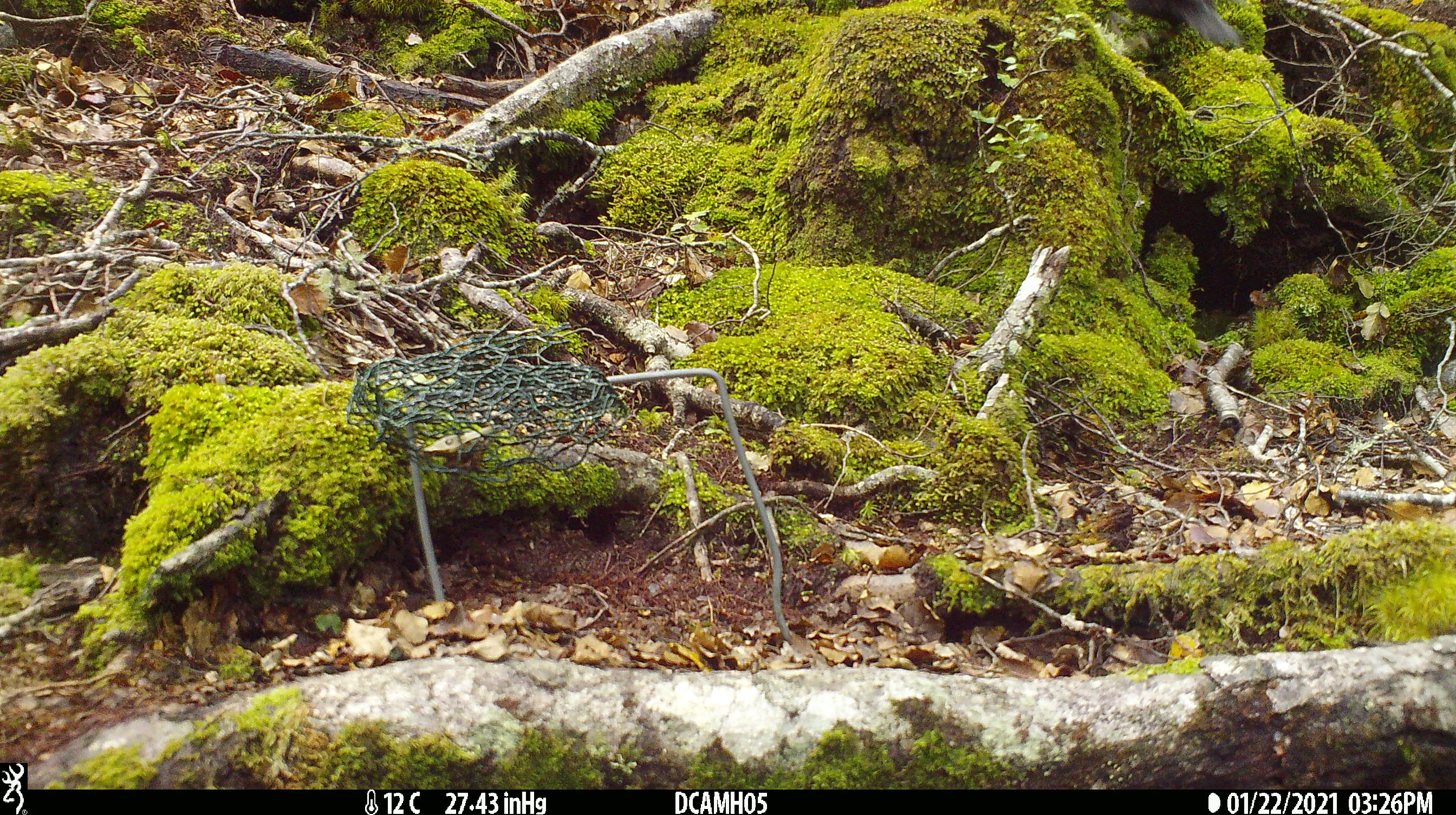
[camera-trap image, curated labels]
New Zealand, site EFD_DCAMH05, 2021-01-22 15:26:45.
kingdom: Animalia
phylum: Chordata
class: Aves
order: Passeriformes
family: Turdidae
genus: Turdus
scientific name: Turdus merula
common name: eurasian blackbird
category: blackbird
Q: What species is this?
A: Blackbird (eurasian blackbird) (Turdus merula).